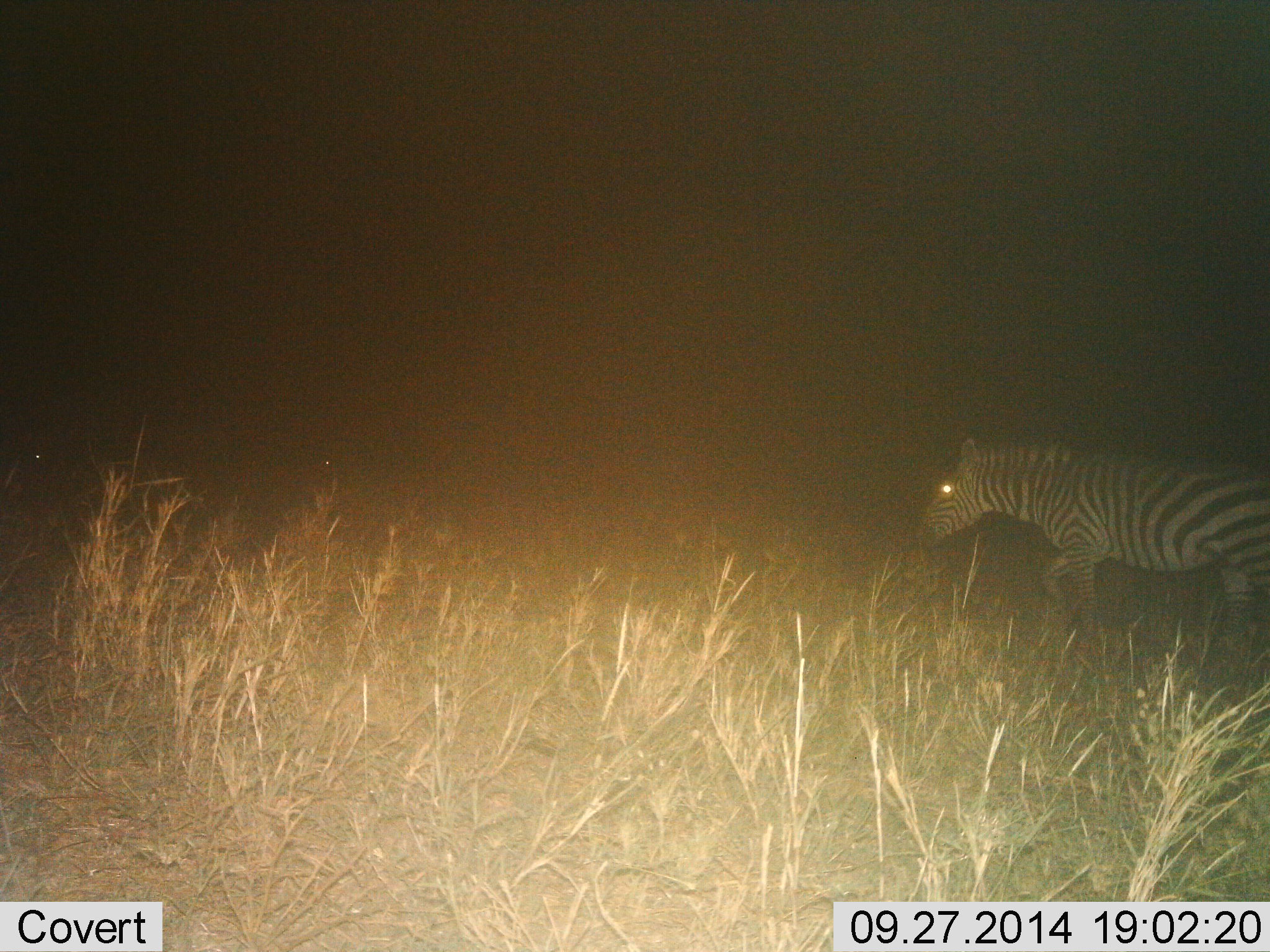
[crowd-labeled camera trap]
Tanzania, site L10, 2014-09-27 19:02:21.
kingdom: Animalia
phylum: Chordata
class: Mammalia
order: Perissodactyla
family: Equidae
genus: Equus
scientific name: Equus quagga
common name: plains zebra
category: zebra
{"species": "zebra (plains zebra) (Equus quagga)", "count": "1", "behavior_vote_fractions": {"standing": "9%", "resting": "0%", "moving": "91%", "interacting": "0%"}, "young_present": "0%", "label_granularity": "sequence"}